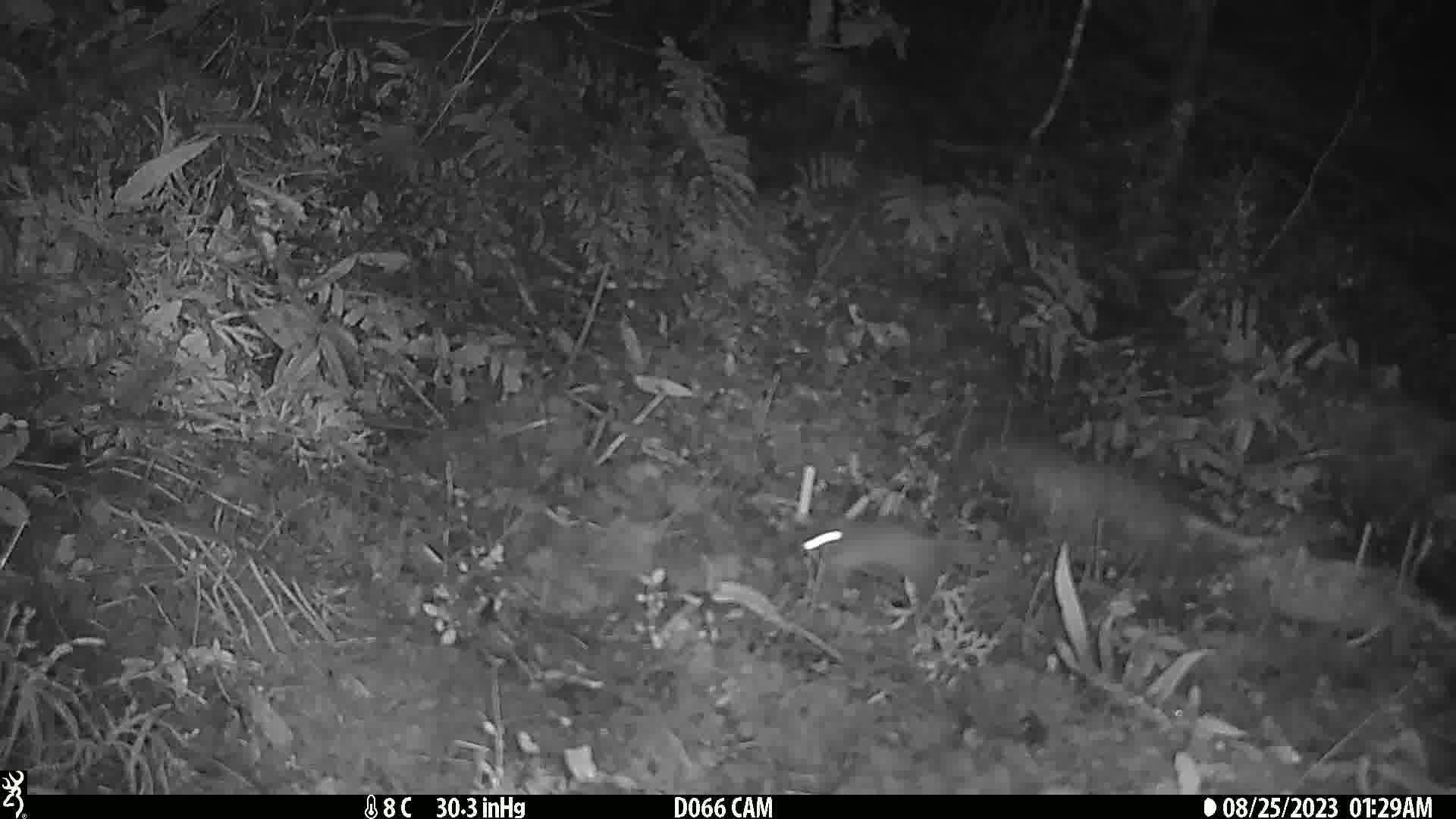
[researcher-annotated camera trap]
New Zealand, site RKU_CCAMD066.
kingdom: Animalia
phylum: Chordata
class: Mammalia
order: Rodentia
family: Muridae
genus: Rattus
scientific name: Rattus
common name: rat